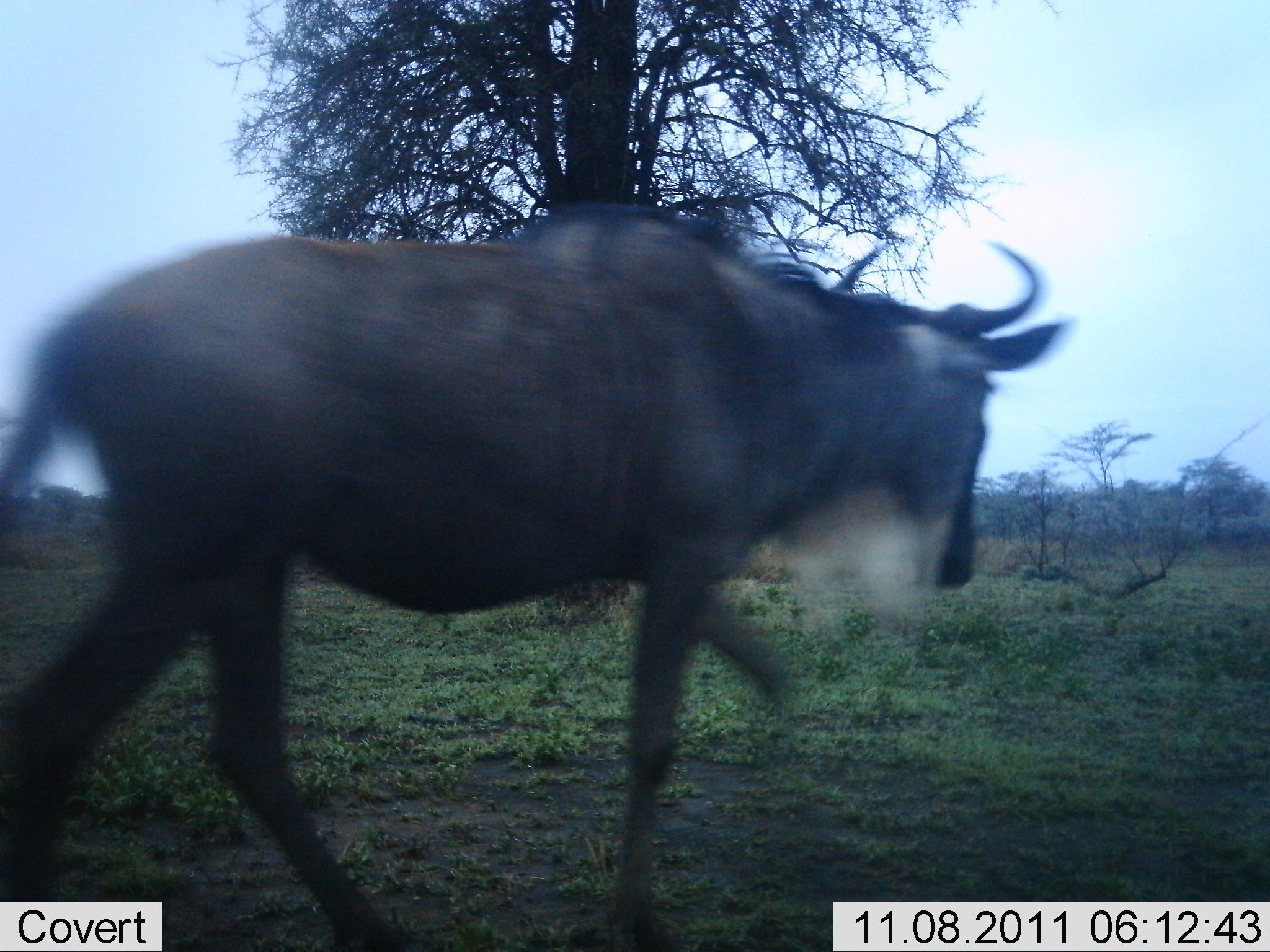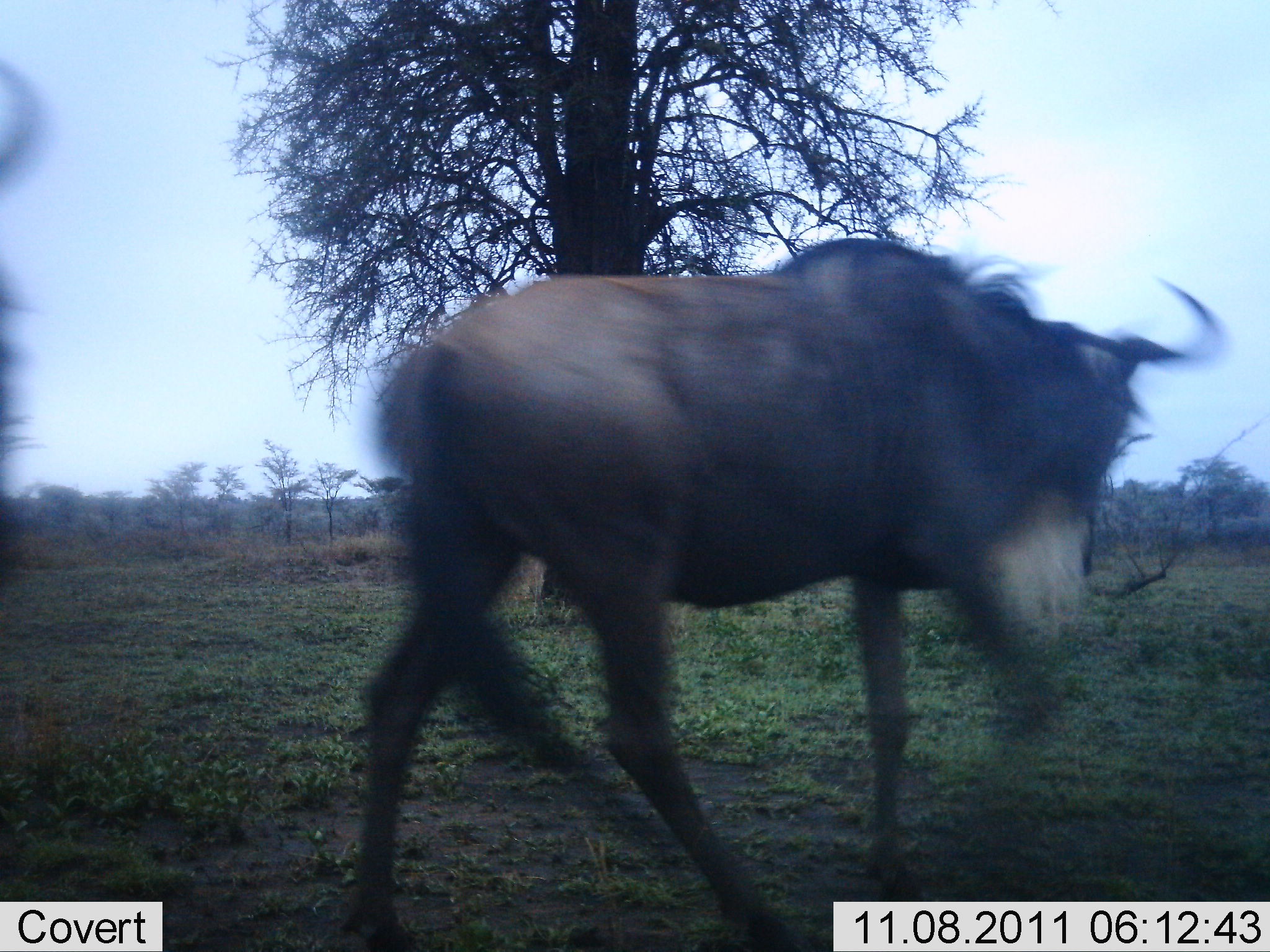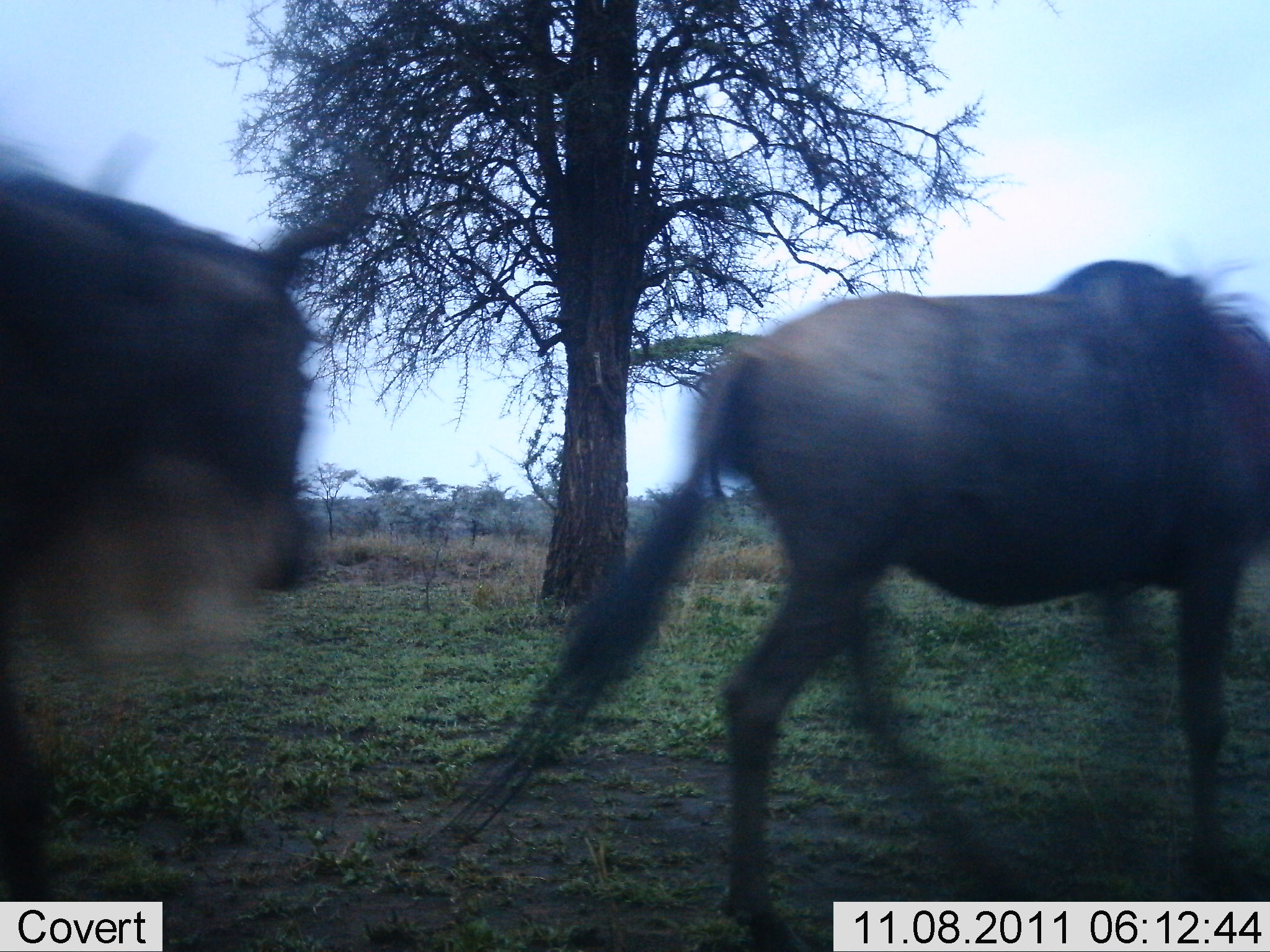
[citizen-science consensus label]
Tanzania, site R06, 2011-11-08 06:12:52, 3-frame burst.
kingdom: Animalia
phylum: Chordata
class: Mammalia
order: Artiodactyla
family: Bovidae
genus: Connochaetes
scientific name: Connochaetes taurinus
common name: blue wildebeest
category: wildebeest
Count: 2.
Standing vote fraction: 0%.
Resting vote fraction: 0%.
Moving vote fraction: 100%.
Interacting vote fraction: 0%.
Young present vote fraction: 0%.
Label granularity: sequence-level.